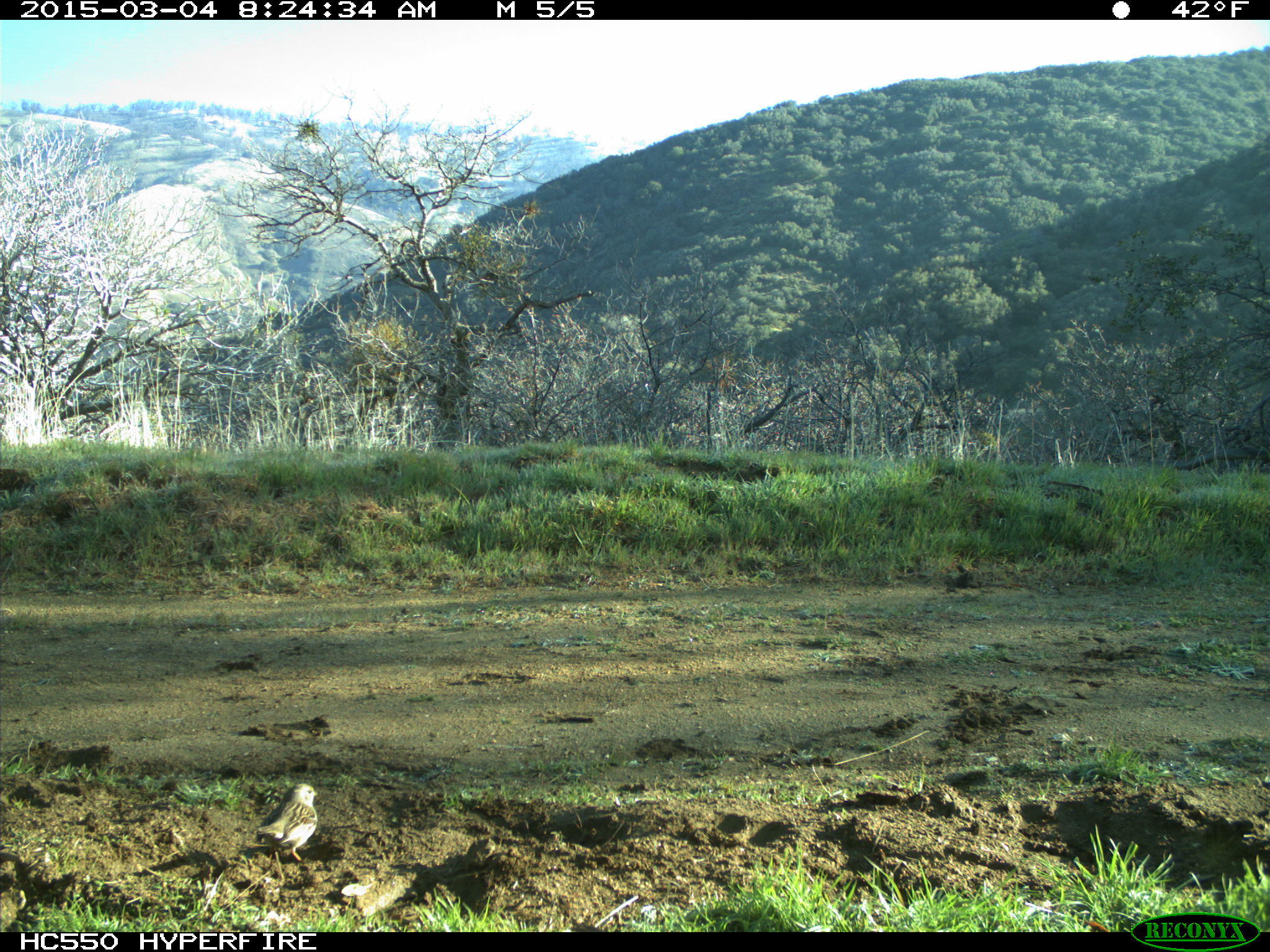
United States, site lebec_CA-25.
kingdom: Animalia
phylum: Chordata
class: Aves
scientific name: Aves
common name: birds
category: unidentified bird